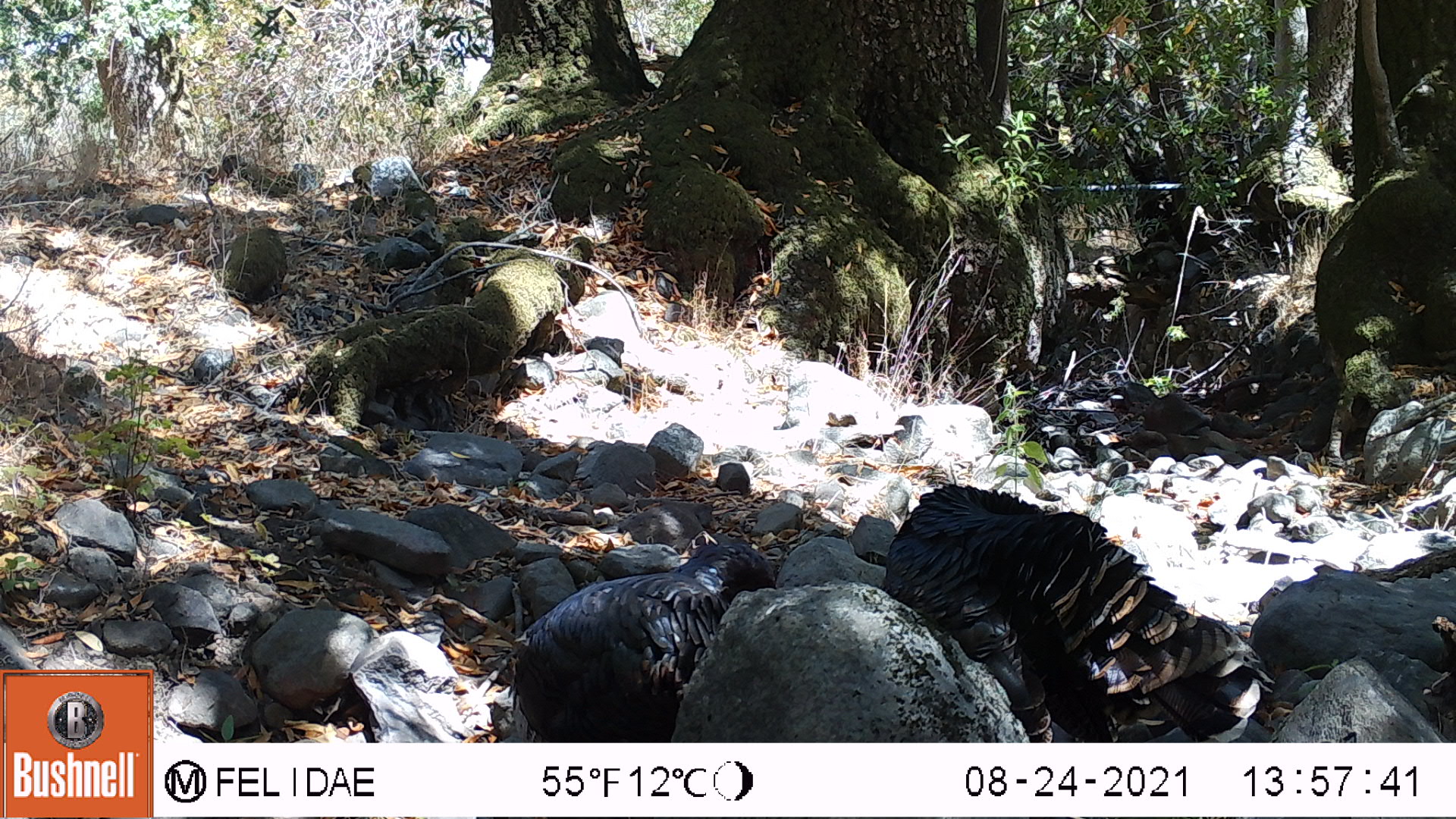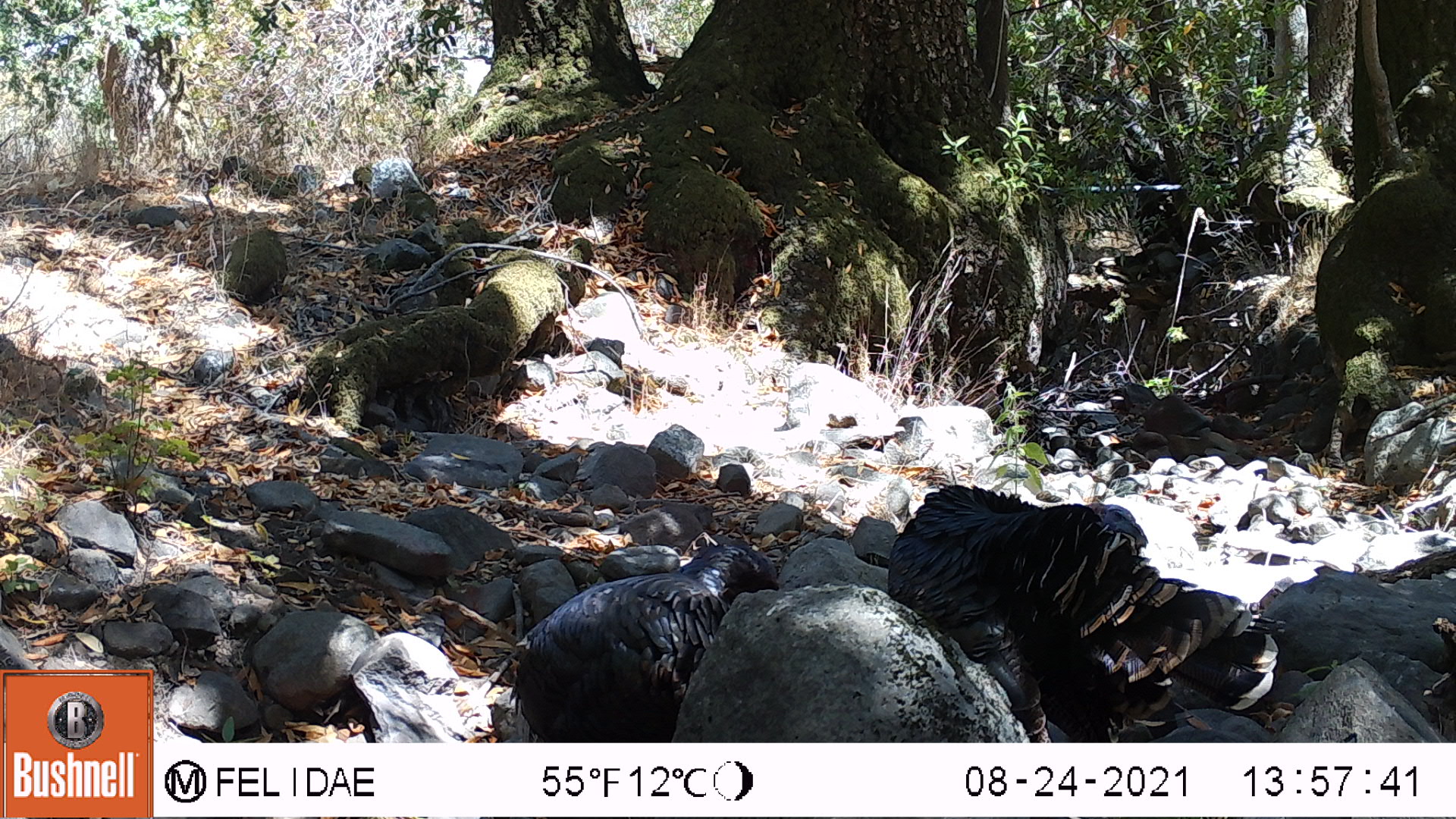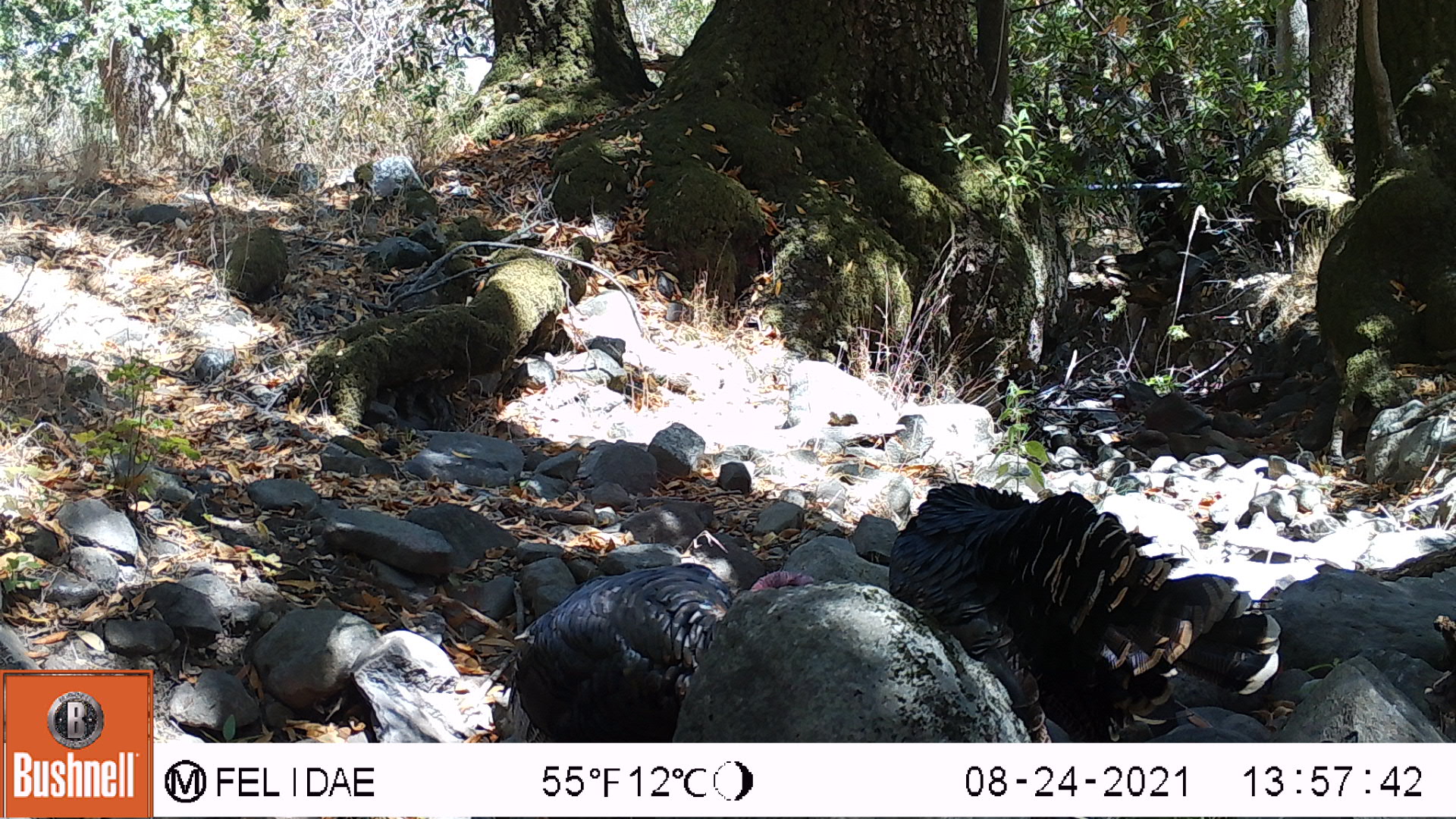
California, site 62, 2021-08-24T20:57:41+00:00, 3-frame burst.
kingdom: Animalia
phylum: Chordata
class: Aves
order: Galliformes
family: Phasianidae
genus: Meleagris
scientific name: Meleagris gallopavo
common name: turkey